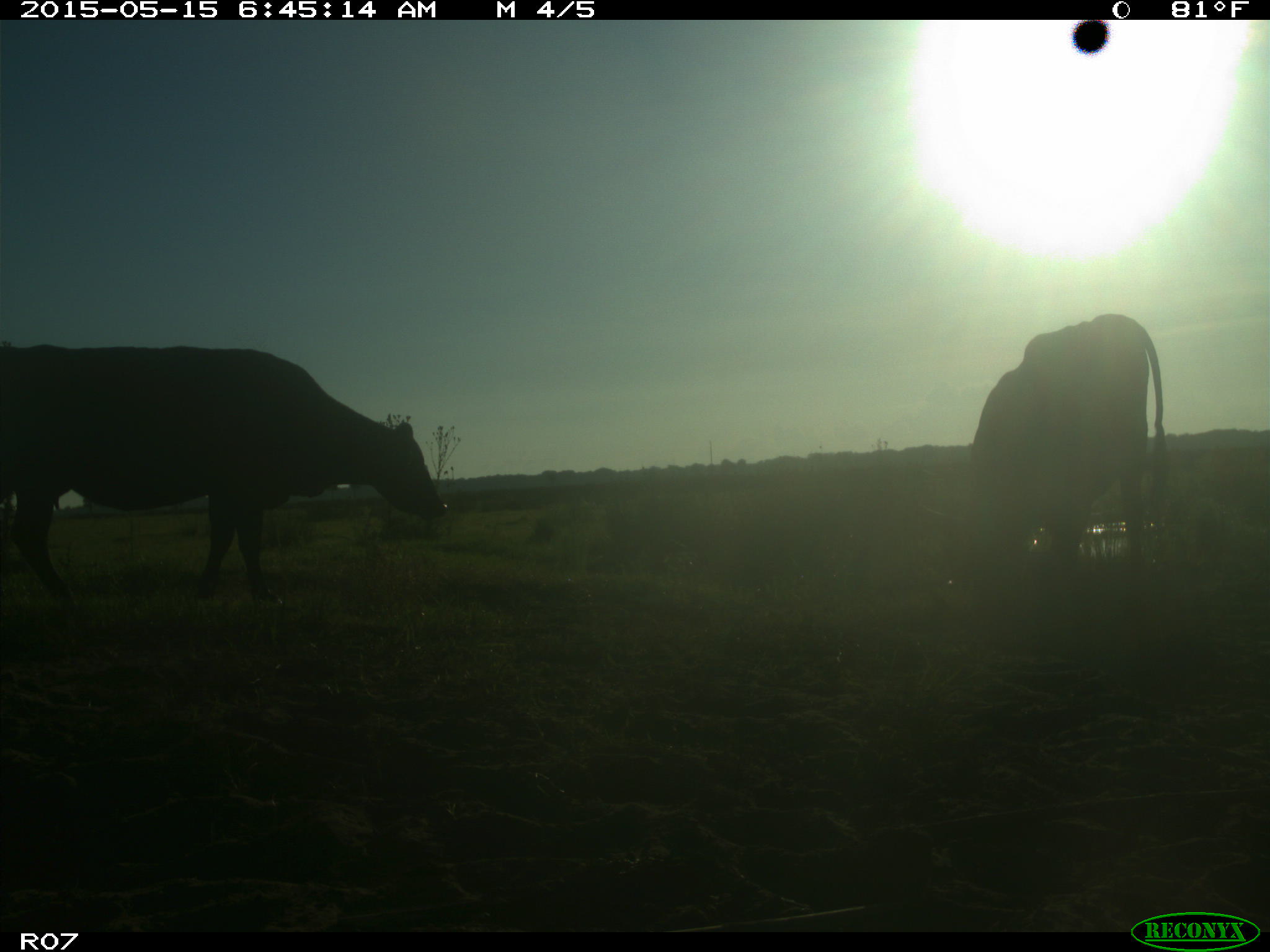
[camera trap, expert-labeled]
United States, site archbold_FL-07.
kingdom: Animalia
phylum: Chordata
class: Mammalia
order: Artiodactyla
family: Bovidae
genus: Bos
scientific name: Bos taurus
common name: domestic cow